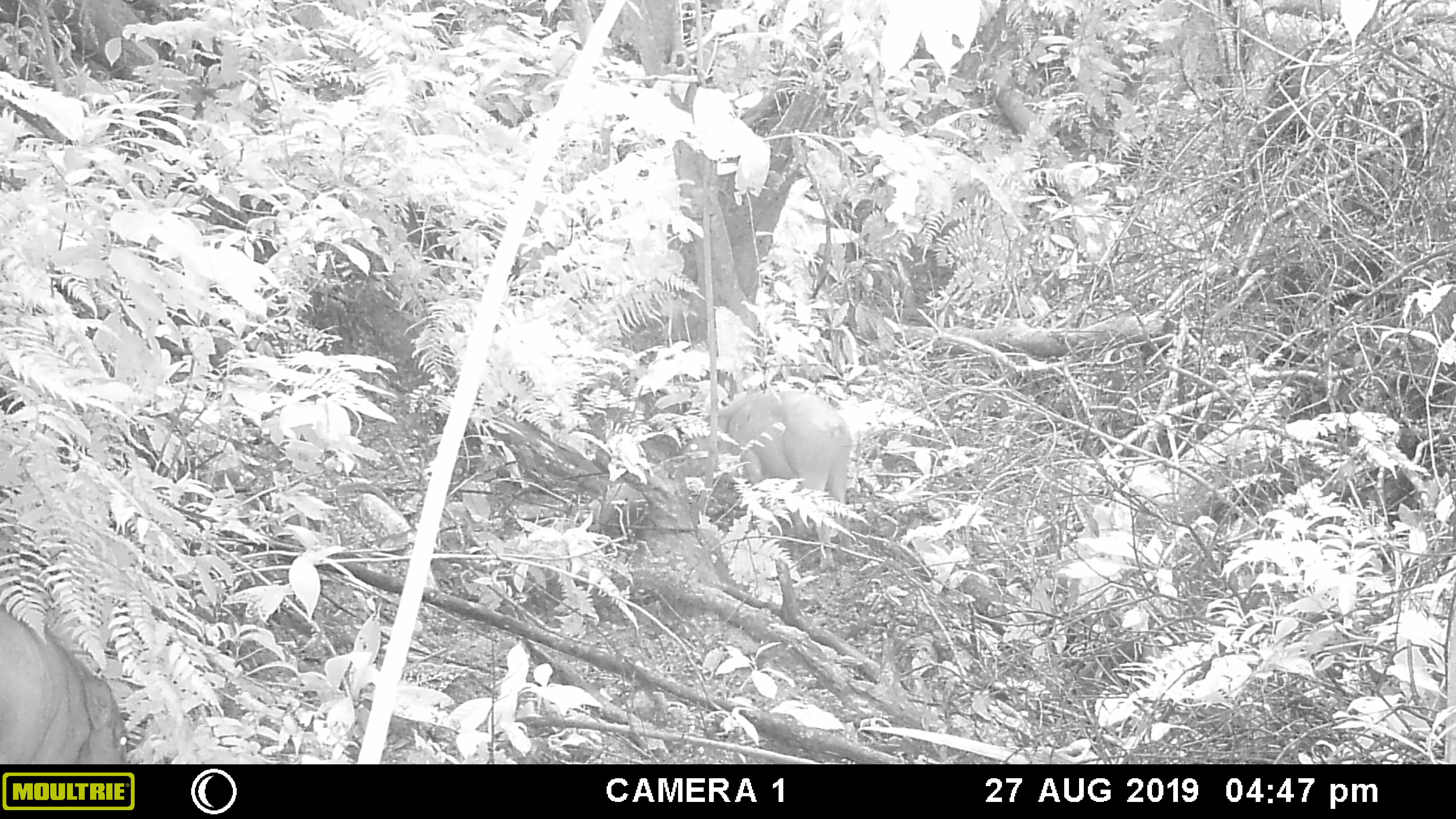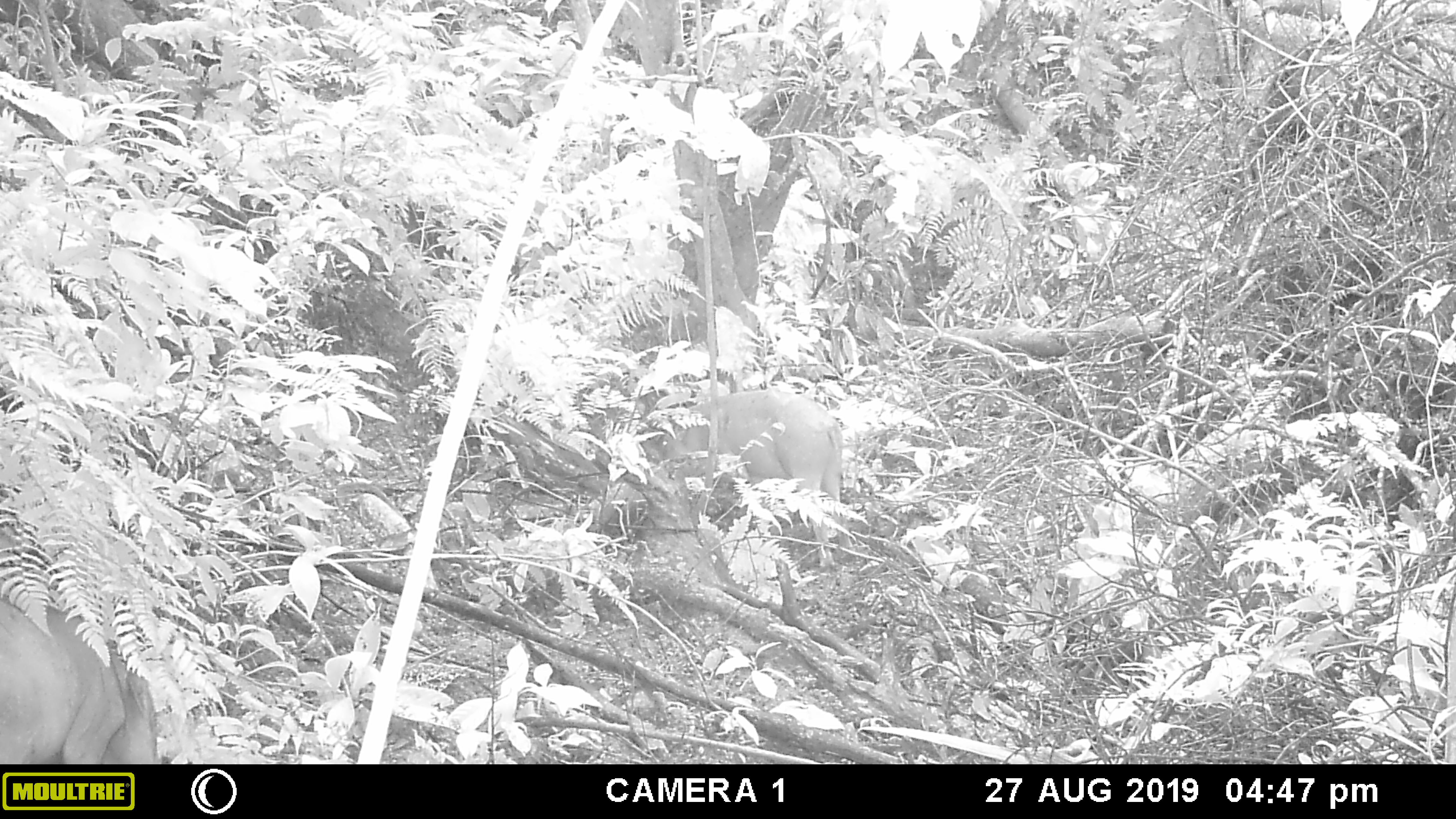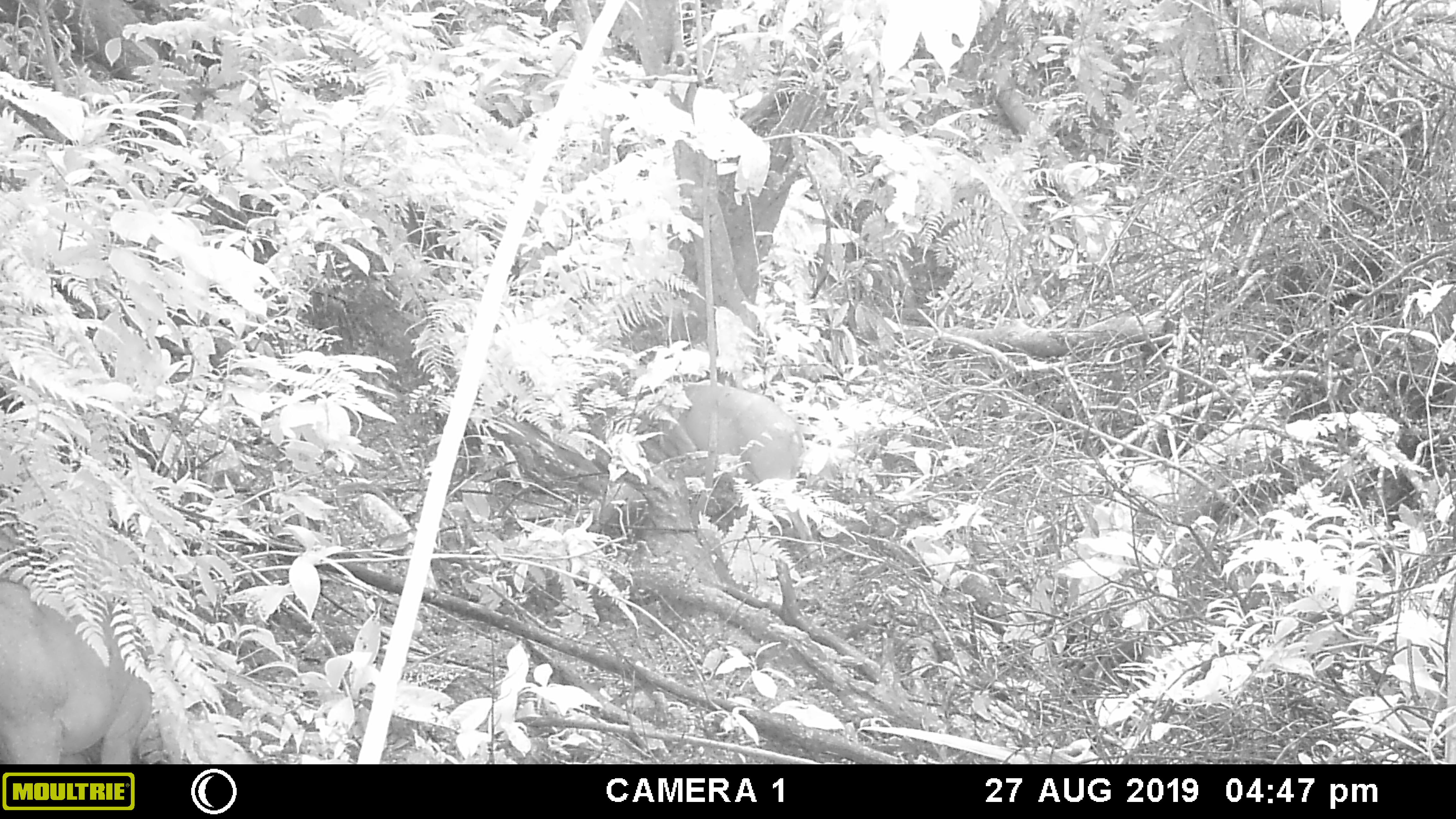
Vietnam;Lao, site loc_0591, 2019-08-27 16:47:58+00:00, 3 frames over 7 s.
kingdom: Animalia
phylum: Chordata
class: Mammalia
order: Artiodactyla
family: Suidae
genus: Sus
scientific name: Sus scrofa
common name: eurasian wild pig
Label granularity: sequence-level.